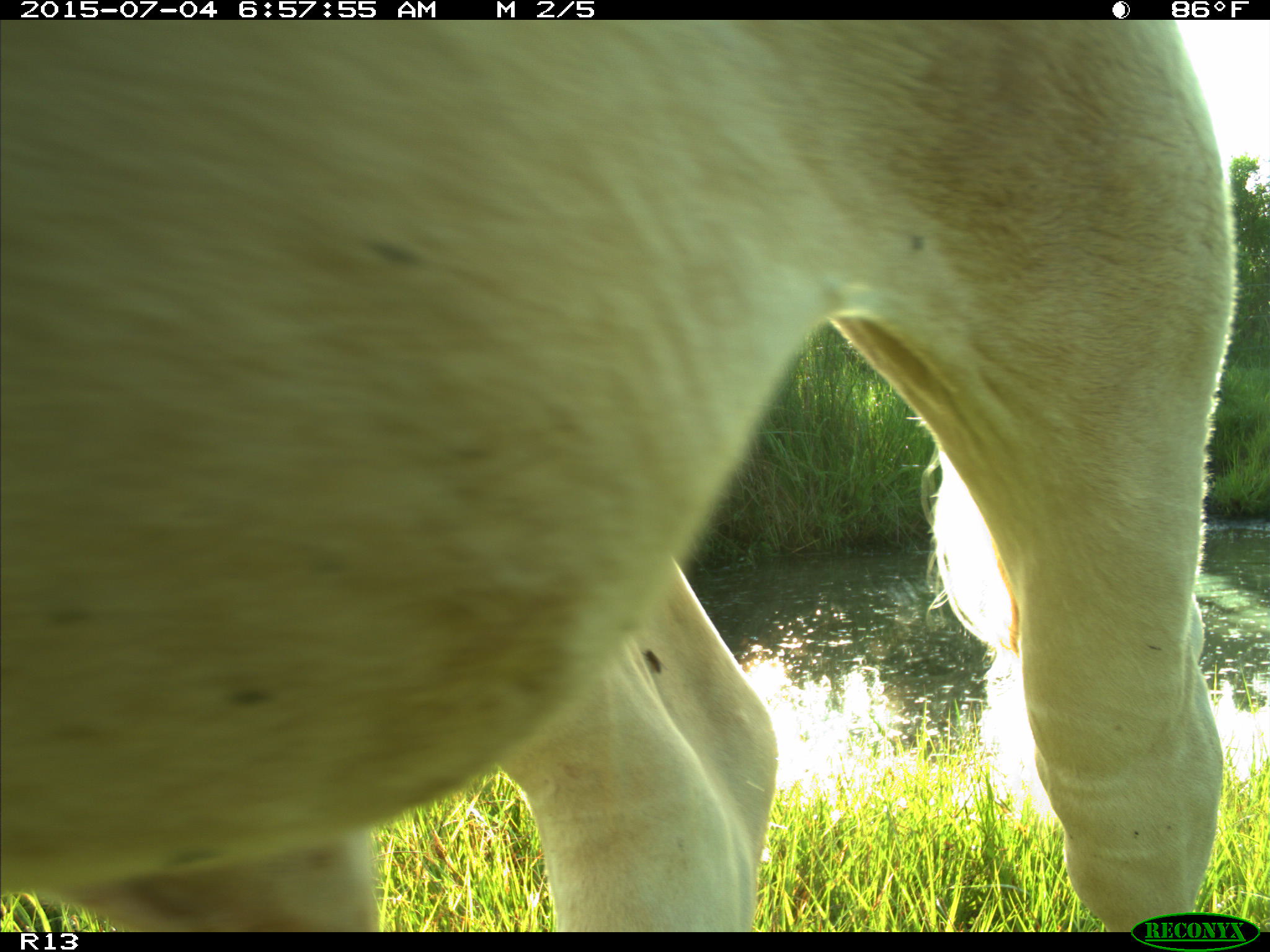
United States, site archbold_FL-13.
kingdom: Animalia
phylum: Chordata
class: Mammalia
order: Artiodactyla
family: Bovidae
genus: Bos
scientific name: Bos taurus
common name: domestic cow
Bos taurus (domestic cow).